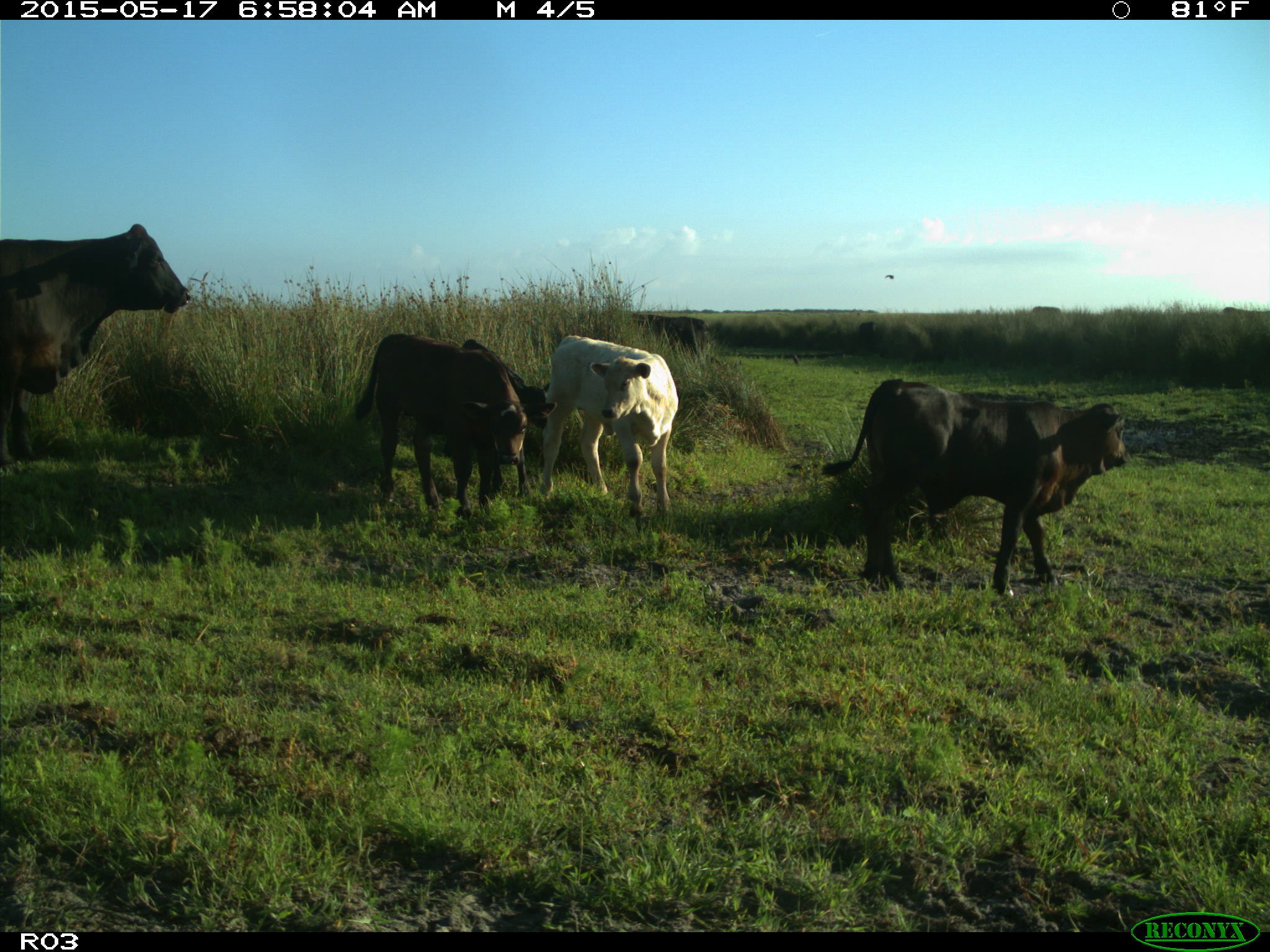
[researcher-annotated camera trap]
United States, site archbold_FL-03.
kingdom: Animalia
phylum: Chordata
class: Mammalia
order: Artiodactyla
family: Bovidae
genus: Bos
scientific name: Bos taurus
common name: domestic cow